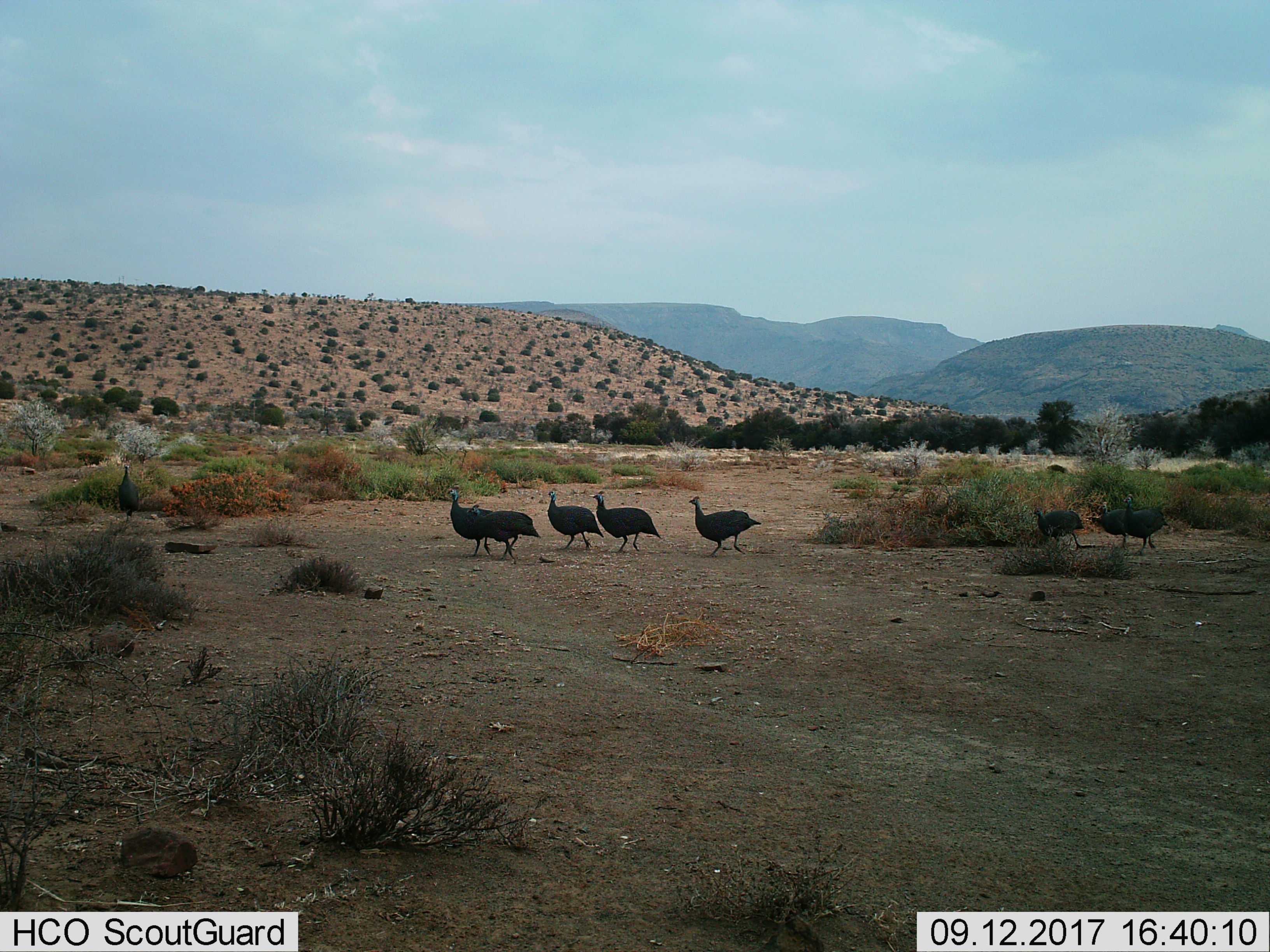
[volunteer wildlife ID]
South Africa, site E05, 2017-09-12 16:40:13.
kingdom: Animalia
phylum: Chordata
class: Aves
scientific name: Aves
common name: bird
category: birdother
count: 8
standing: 22%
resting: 0%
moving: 100%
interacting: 0%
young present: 0%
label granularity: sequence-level